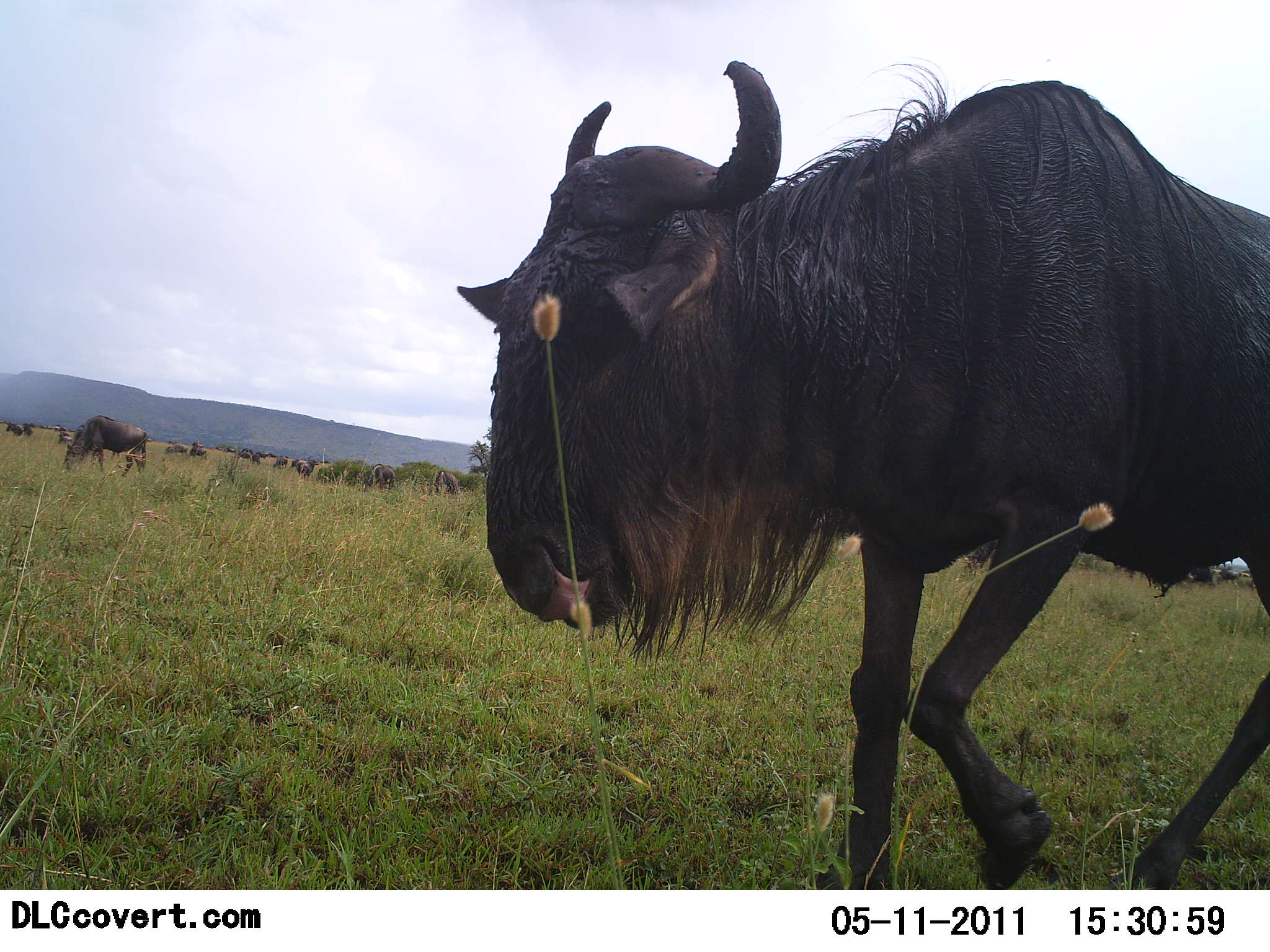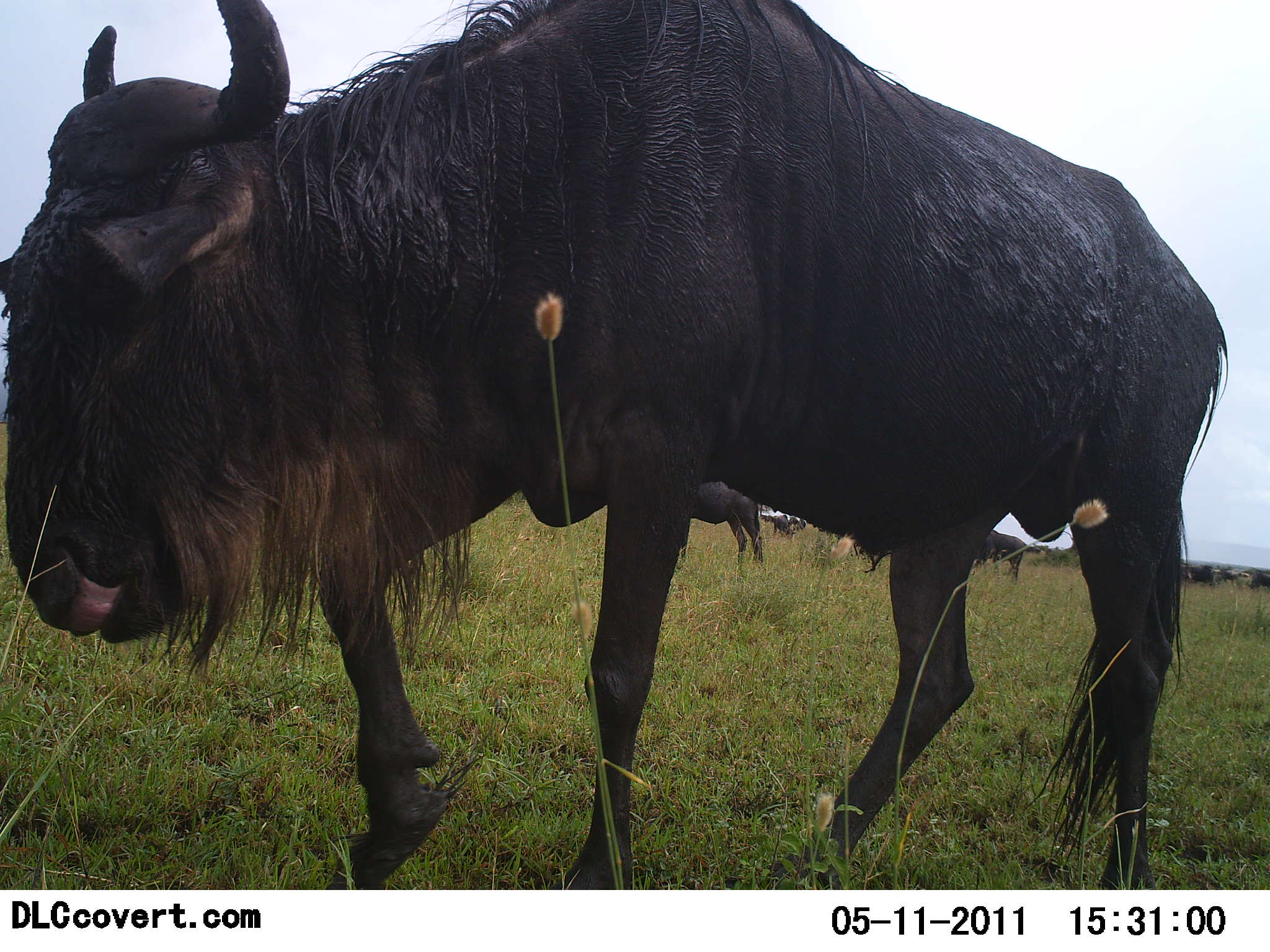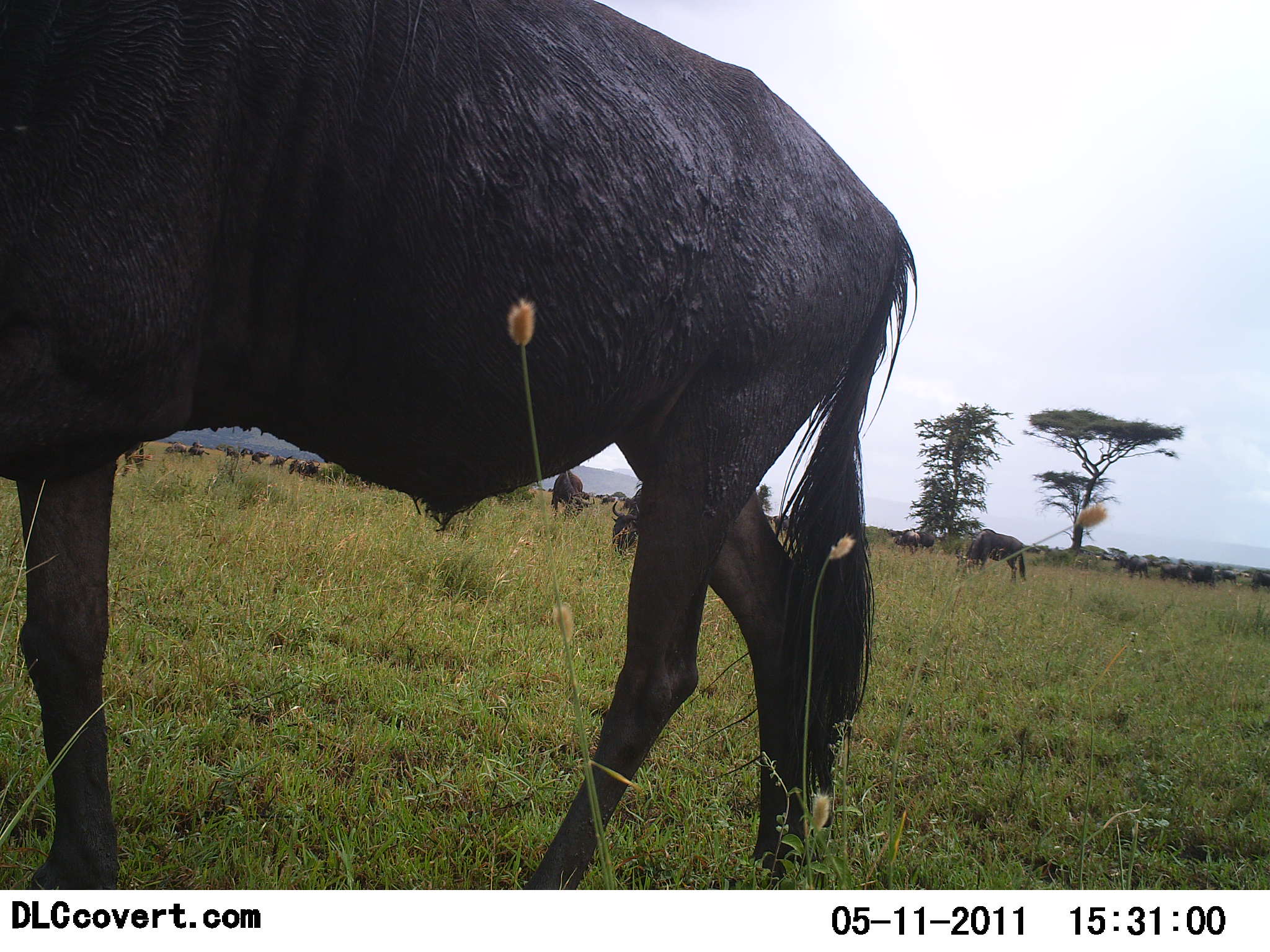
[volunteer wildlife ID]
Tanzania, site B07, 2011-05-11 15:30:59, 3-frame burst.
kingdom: Animalia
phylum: Chordata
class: Mammalia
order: Artiodactyla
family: Bovidae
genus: Connochaetes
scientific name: Connochaetes taurinus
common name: blue wildebeest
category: wildebeest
Wildebeest (blue wildebeest) (Connochaetes taurinus), count 11-50. Behavior (volunteer vote fractions): standing 0%, resting 0%, moving 73%, interacting 0%. Young present (vote fraction): 0%. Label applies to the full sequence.